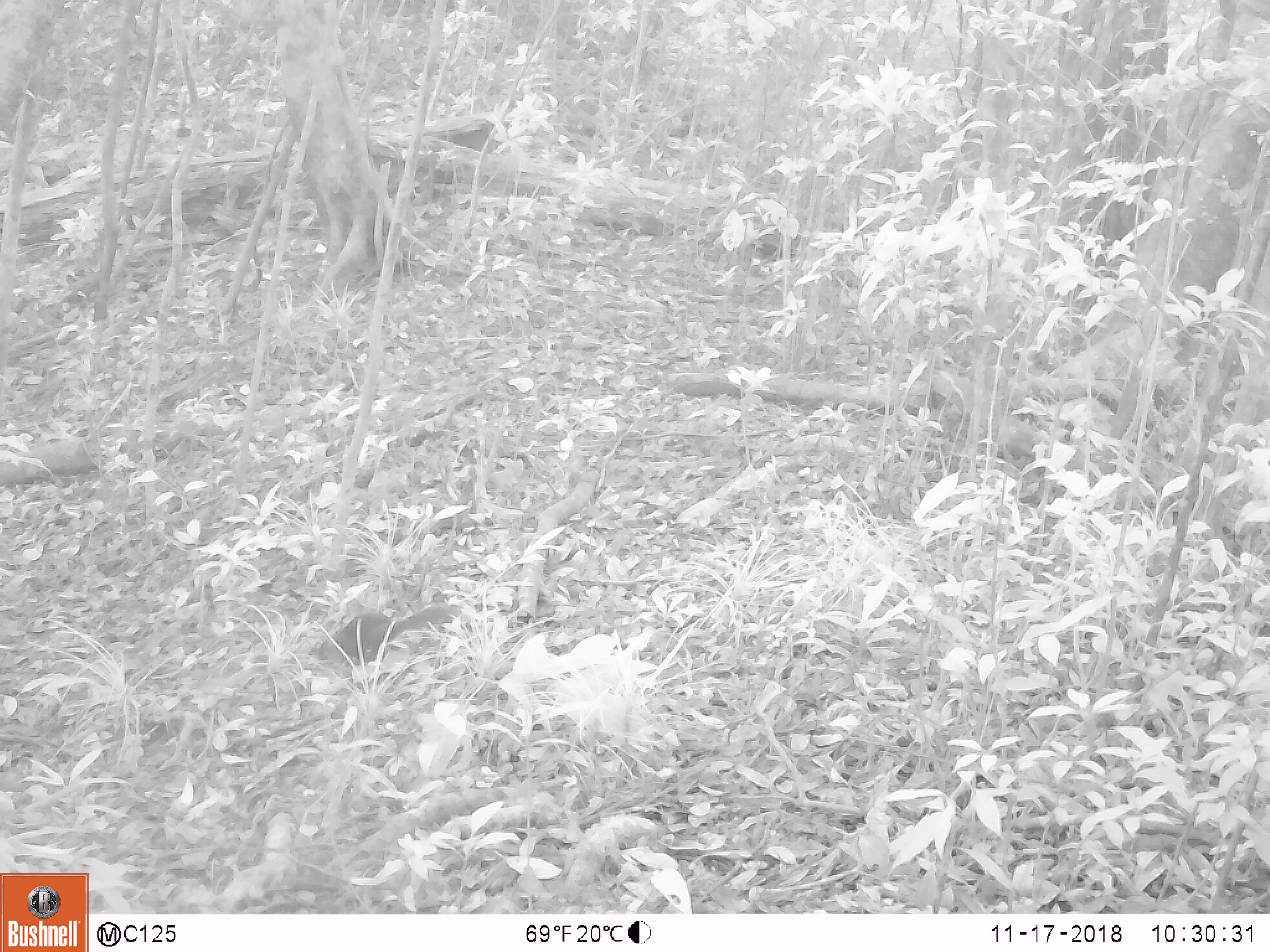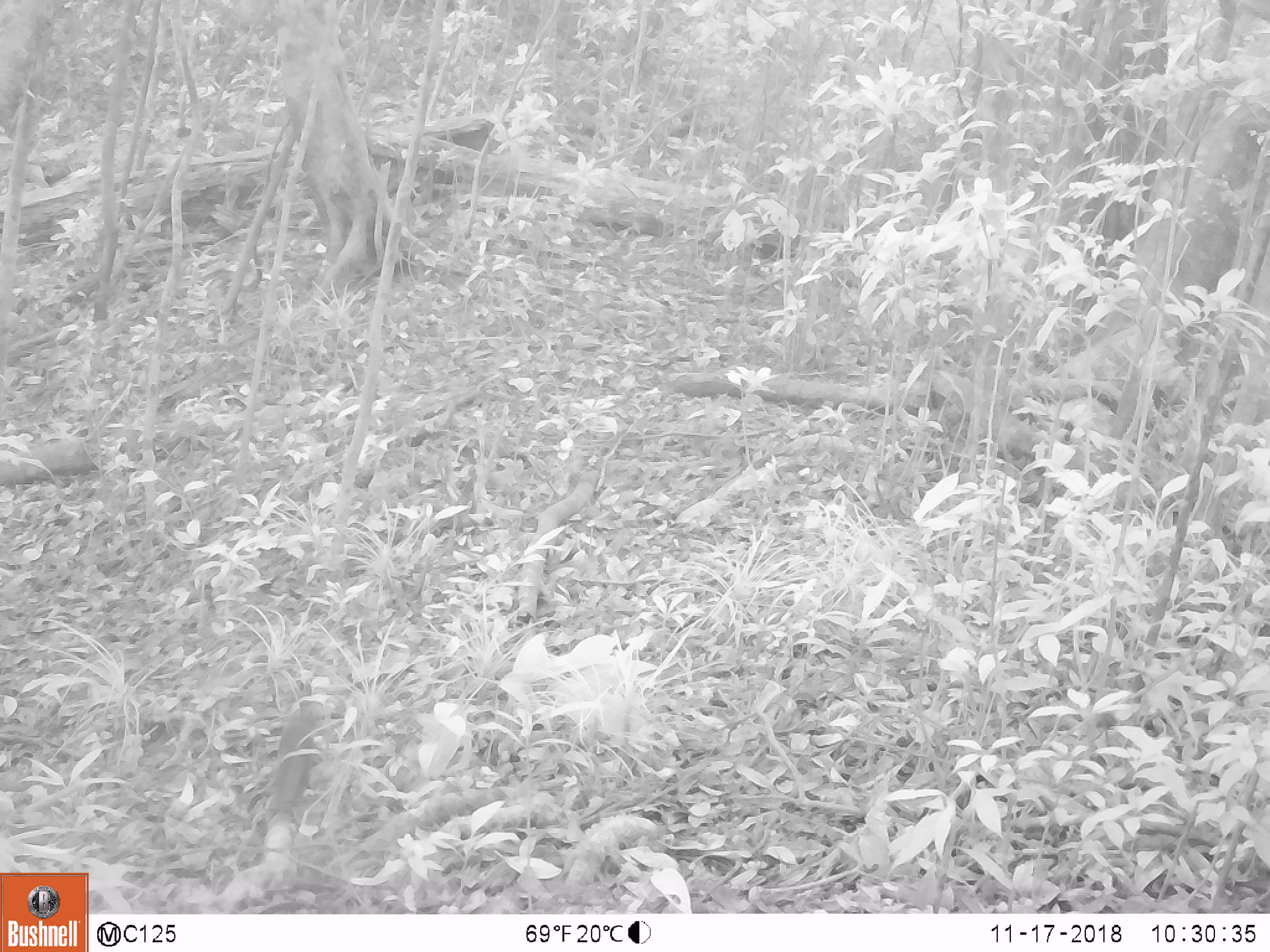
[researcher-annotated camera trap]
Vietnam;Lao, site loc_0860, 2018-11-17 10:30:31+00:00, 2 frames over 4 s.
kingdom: Animalia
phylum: Chordata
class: Mammalia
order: Rodentia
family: Sciuridae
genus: Dremomys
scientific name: Dremomys rufigenis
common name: red-cheeked squirrel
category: red cheeked squirrel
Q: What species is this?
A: Red cheeked squirrel (red-cheeked squirrel) (Dremomys rufigenis).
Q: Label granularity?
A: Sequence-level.